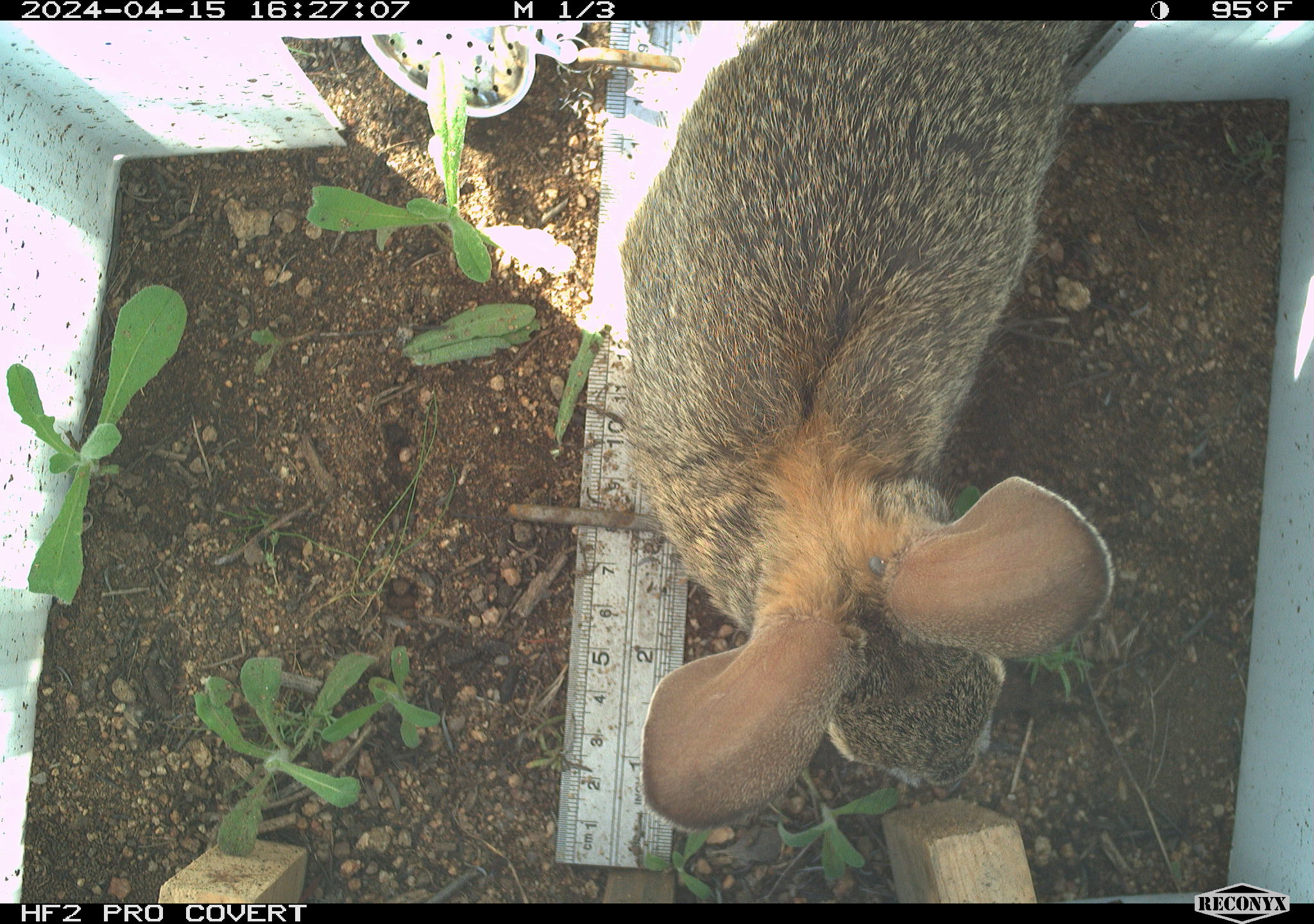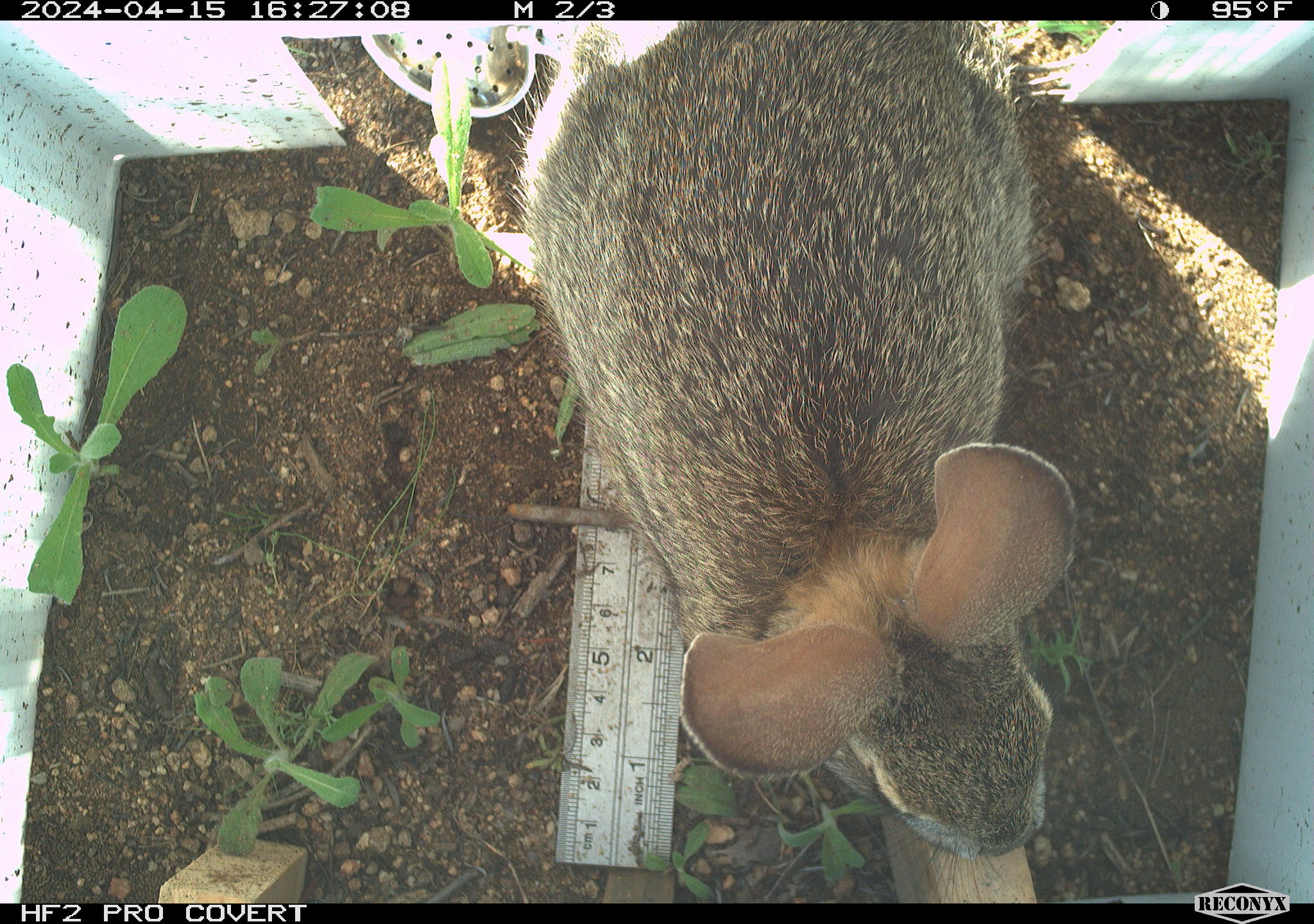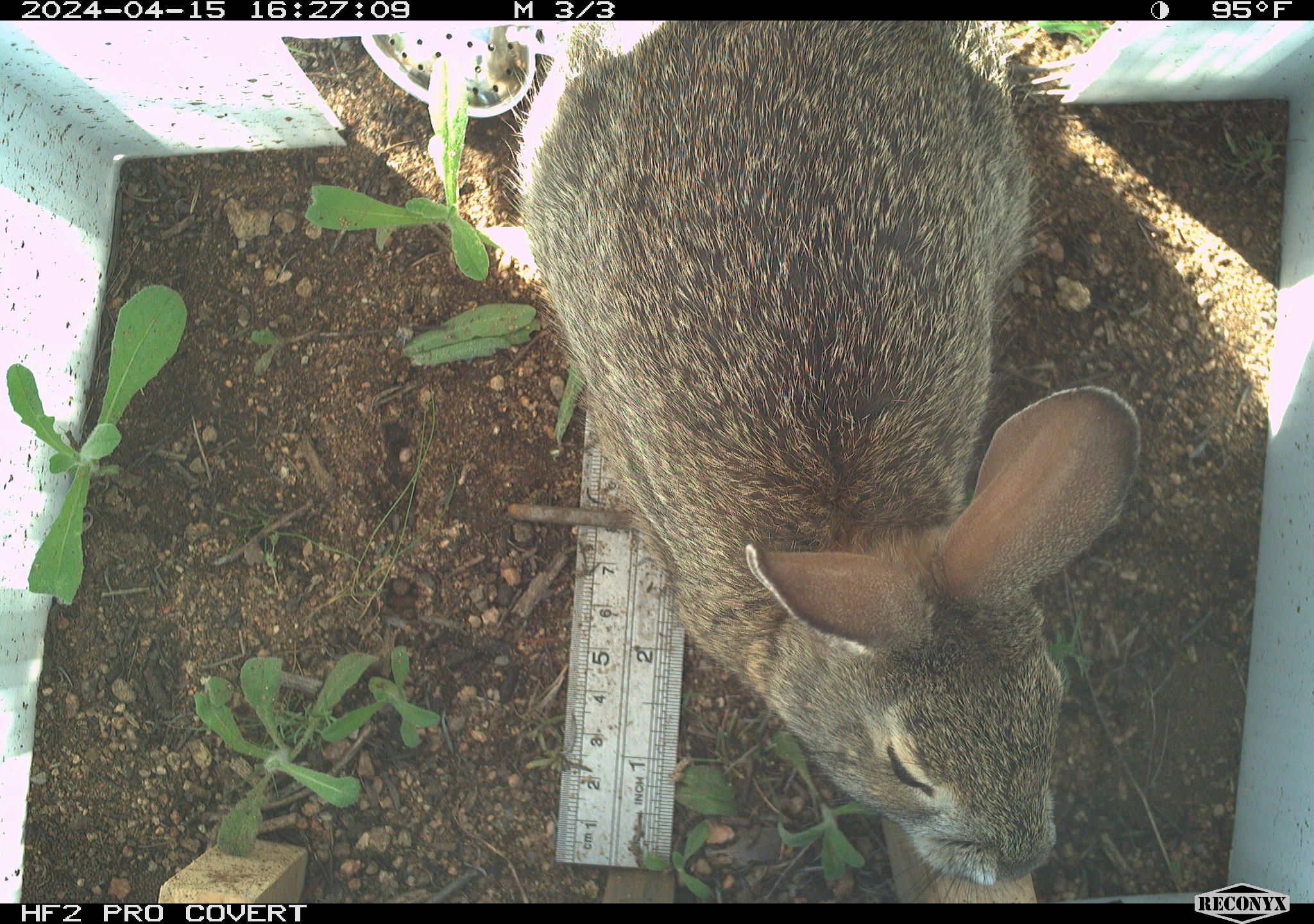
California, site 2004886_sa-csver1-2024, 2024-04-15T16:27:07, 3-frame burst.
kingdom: Animalia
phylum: Chordata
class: Mammalia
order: Lagomorpha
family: Leporidae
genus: Sylvilagus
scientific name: Sylvilagus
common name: cottontail rabbits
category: sylvilagus species